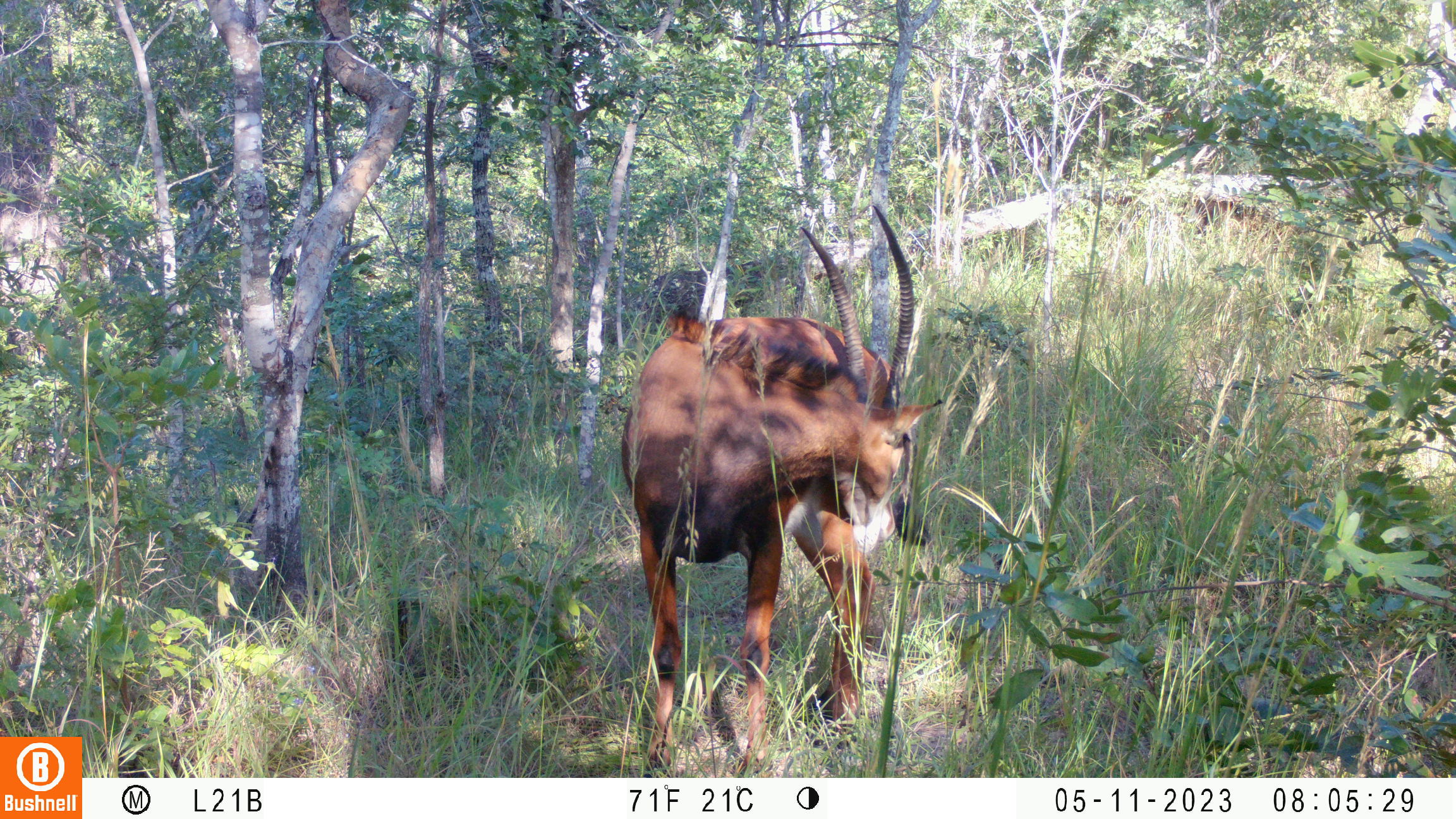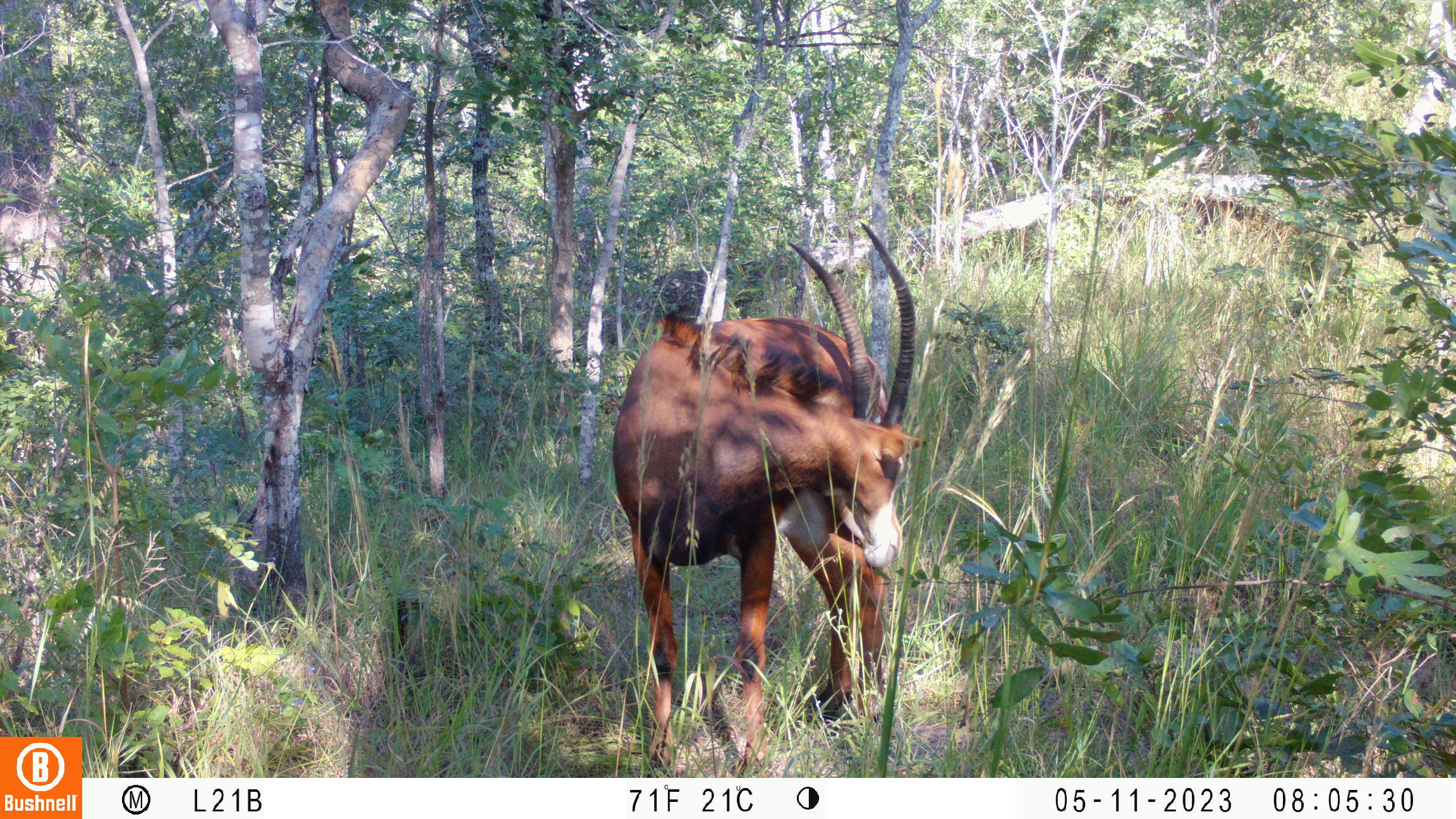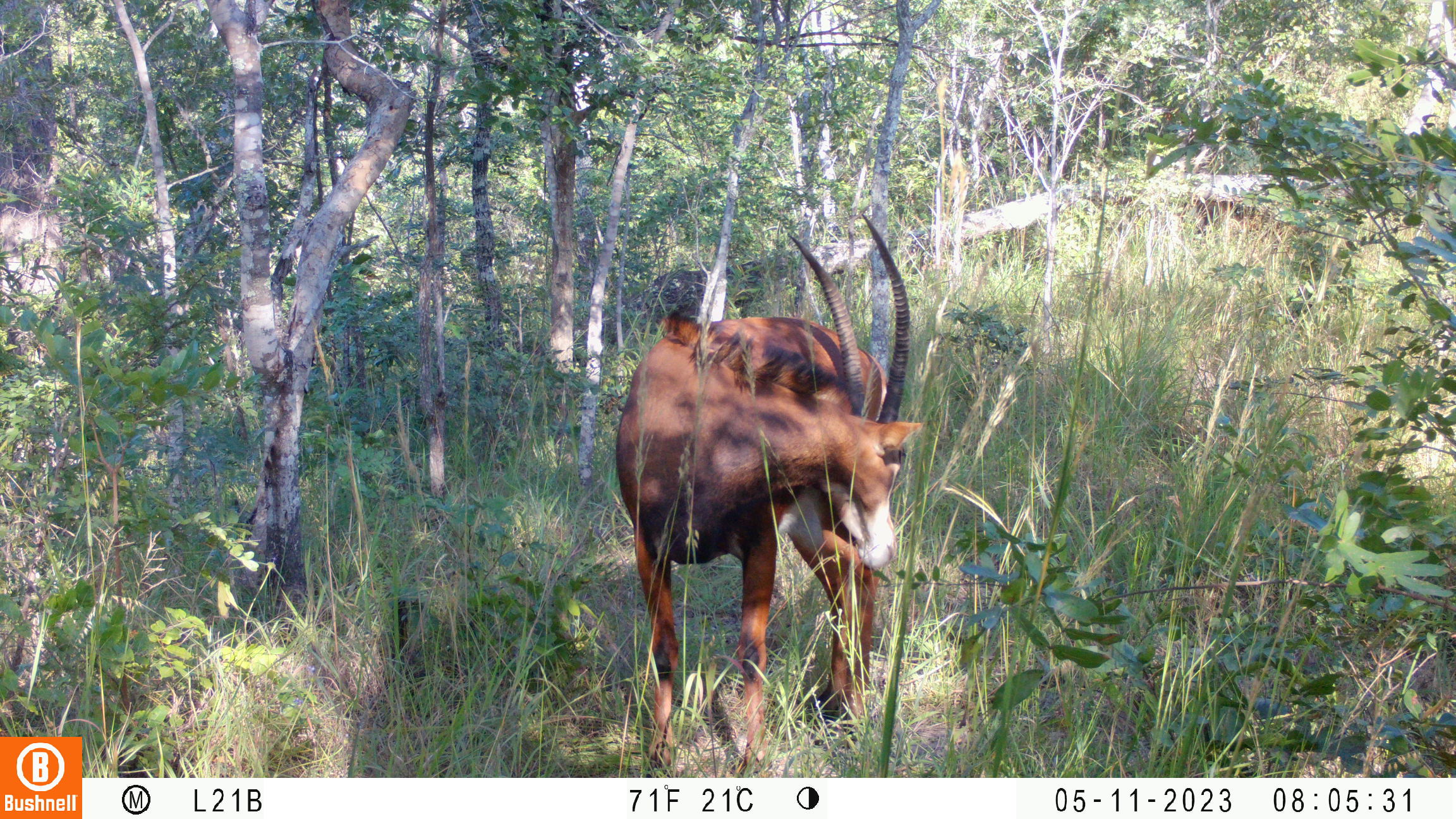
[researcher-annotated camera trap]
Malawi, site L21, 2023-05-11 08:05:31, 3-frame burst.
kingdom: Animalia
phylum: Chordata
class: Mammalia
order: Artiodactyla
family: Bovidae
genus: Hippotragus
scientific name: Hippotragus niger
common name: sable antelope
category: sable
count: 2